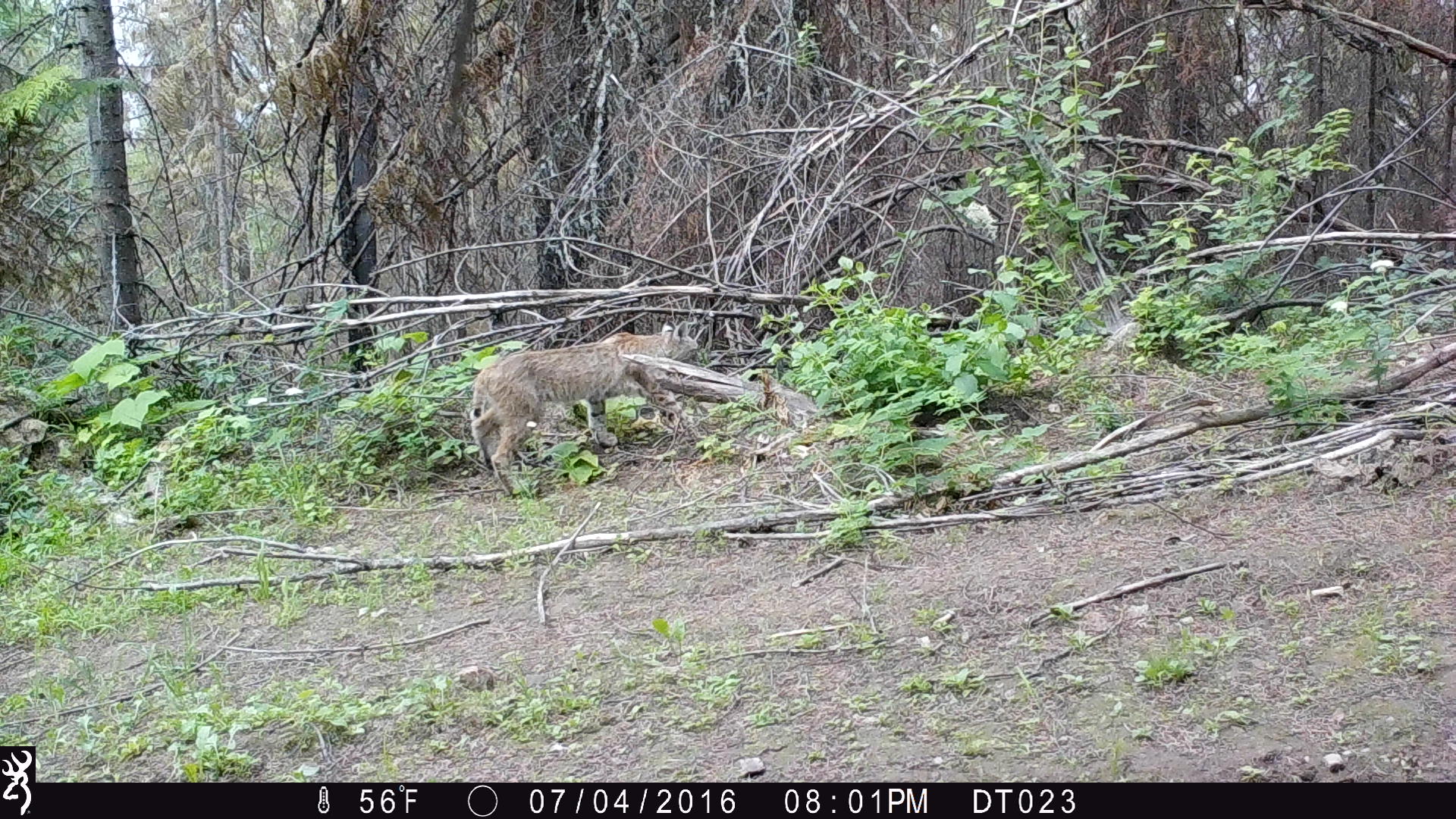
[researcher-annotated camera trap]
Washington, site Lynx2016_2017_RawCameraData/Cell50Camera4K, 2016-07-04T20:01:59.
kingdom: Animalia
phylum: Chordata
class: Mammalia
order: Carnivora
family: Felidae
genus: Lynx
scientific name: Lynx rufus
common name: bobcat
Lynx rufus (bobcat). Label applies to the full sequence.